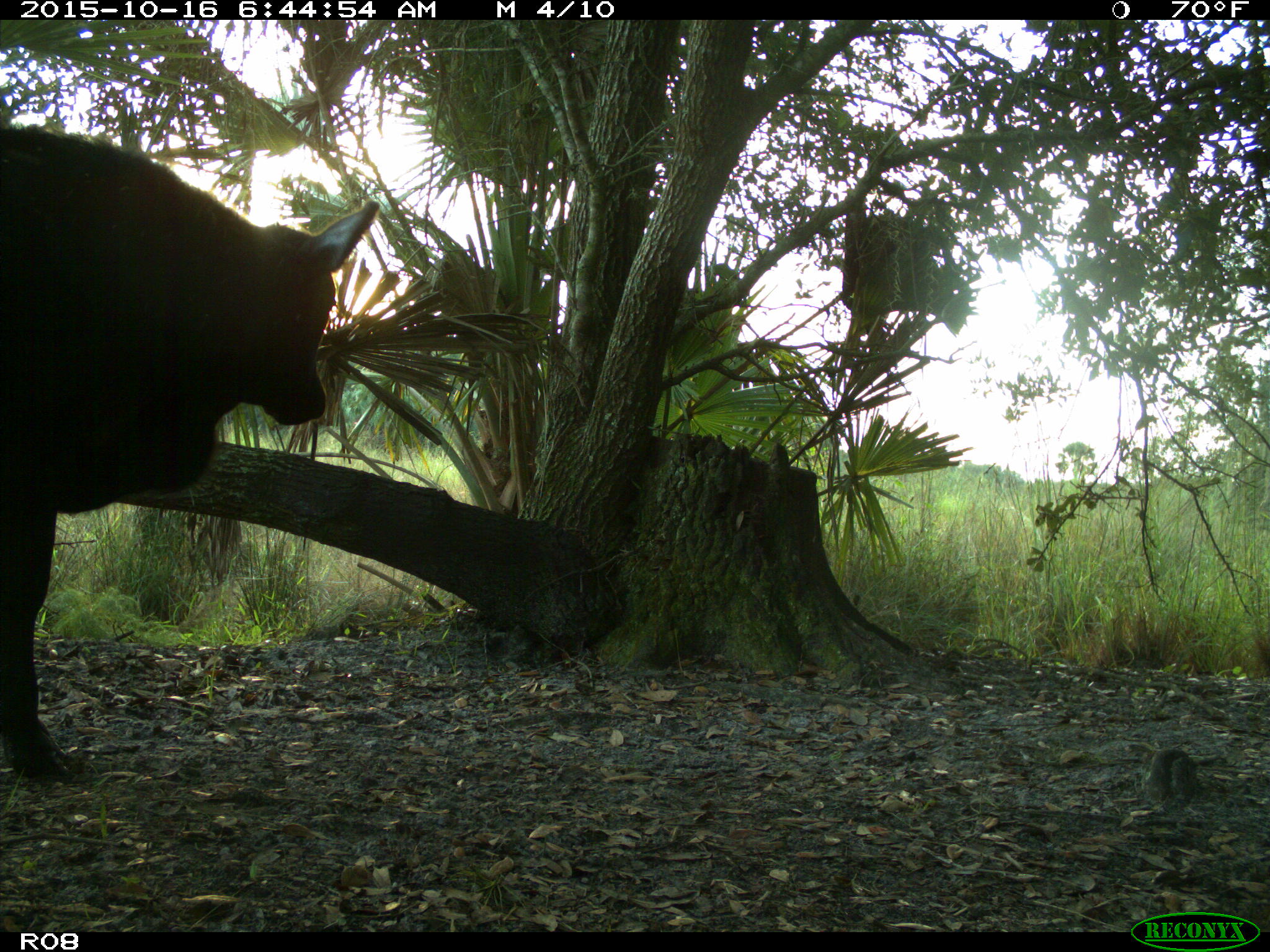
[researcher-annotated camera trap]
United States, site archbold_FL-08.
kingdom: Animalia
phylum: Chordata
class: Mammalia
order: Artiodactyla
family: Bovidae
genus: Bos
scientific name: Bos taurus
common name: domestic cow